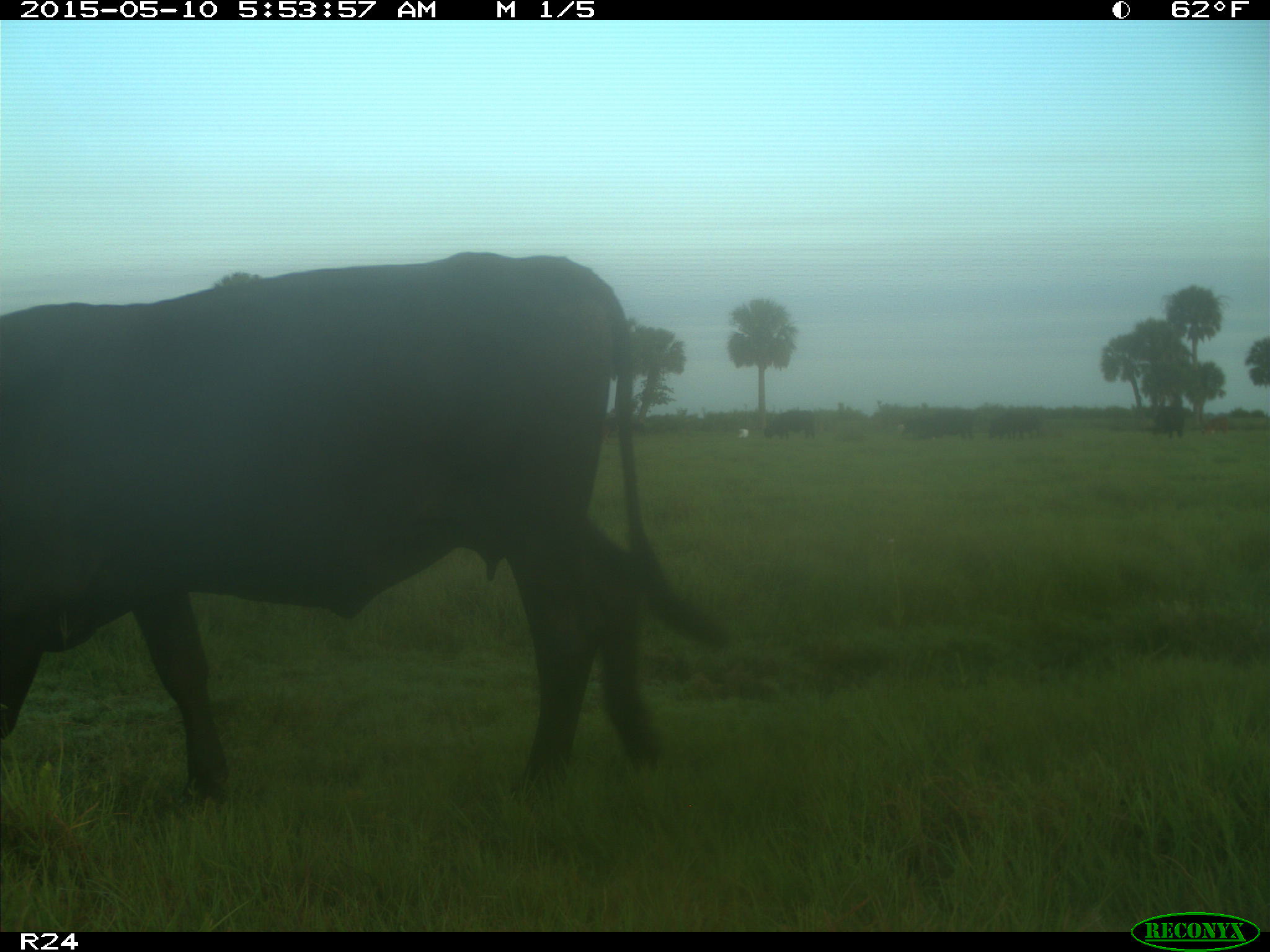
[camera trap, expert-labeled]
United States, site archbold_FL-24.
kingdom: Animalia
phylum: Chordata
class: Mammalia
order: Artiodactyla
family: Bovidae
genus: Bos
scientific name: Bos taurus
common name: domestic cow